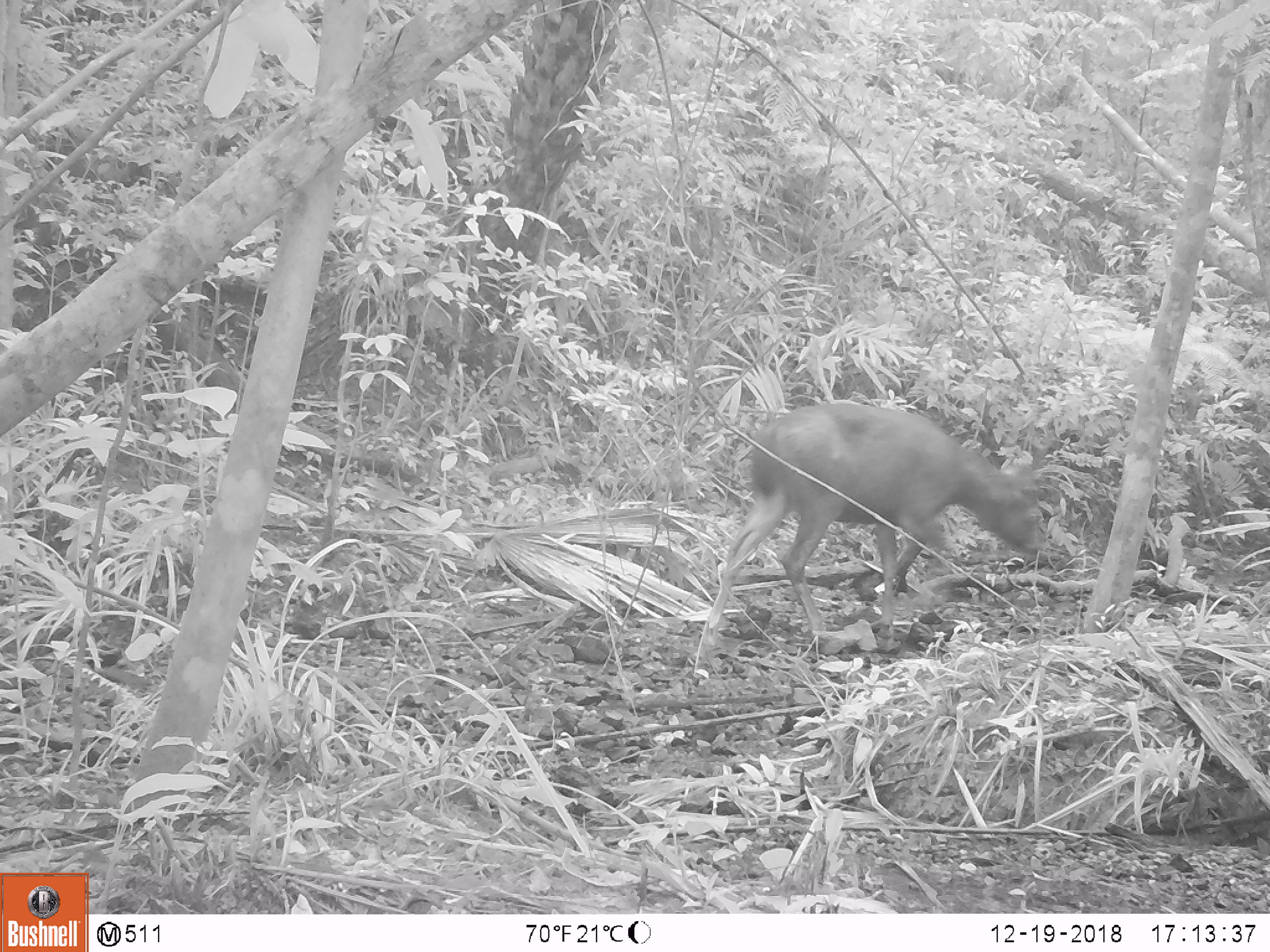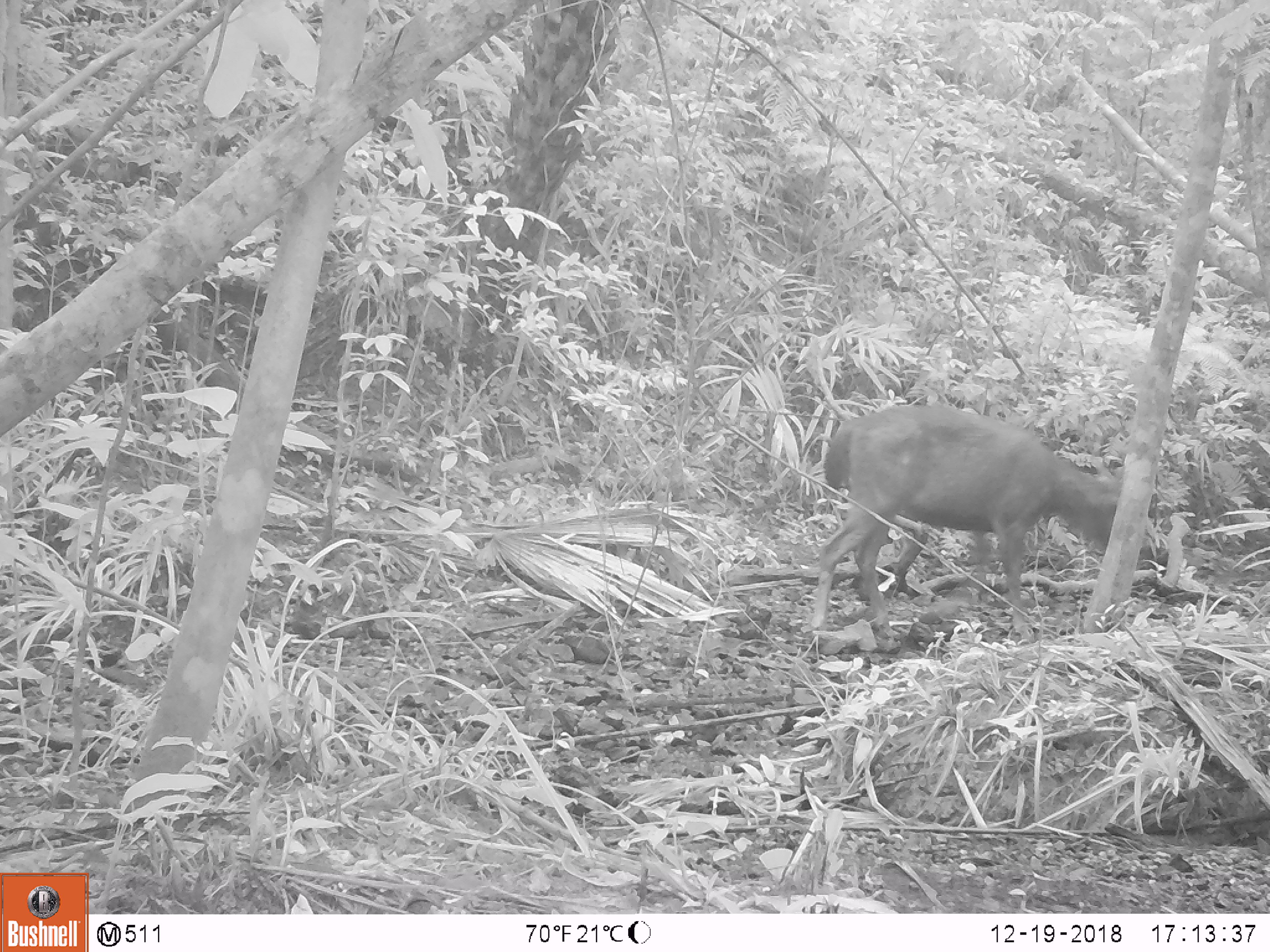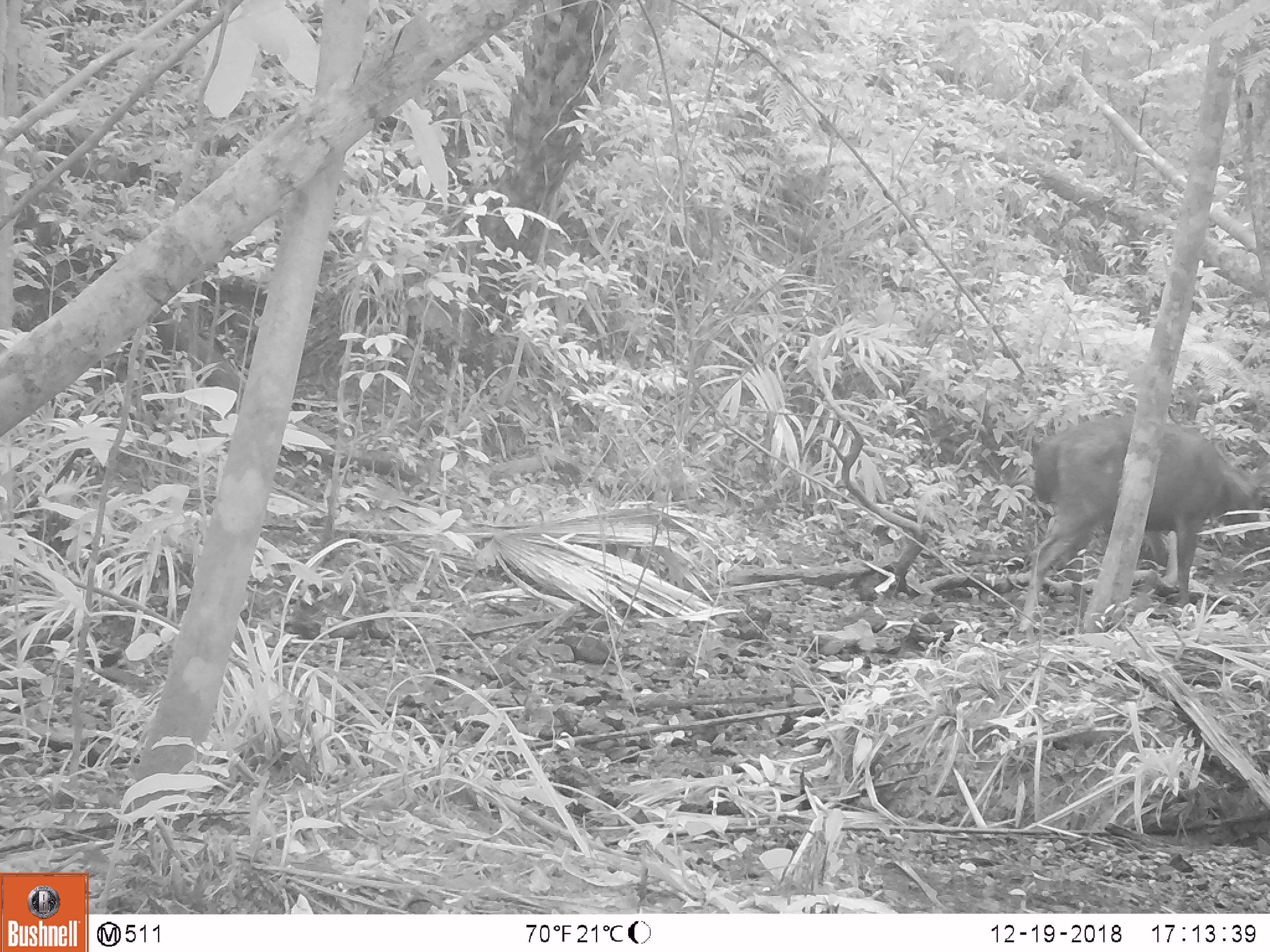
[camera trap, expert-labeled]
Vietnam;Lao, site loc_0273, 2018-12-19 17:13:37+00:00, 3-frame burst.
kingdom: Animalia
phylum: Chordata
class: Mammalia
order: Artiodactyla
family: Cervidae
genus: Rusa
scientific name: Rusa unicolor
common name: sambar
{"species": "sambar (Rusa unicolor)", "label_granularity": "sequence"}